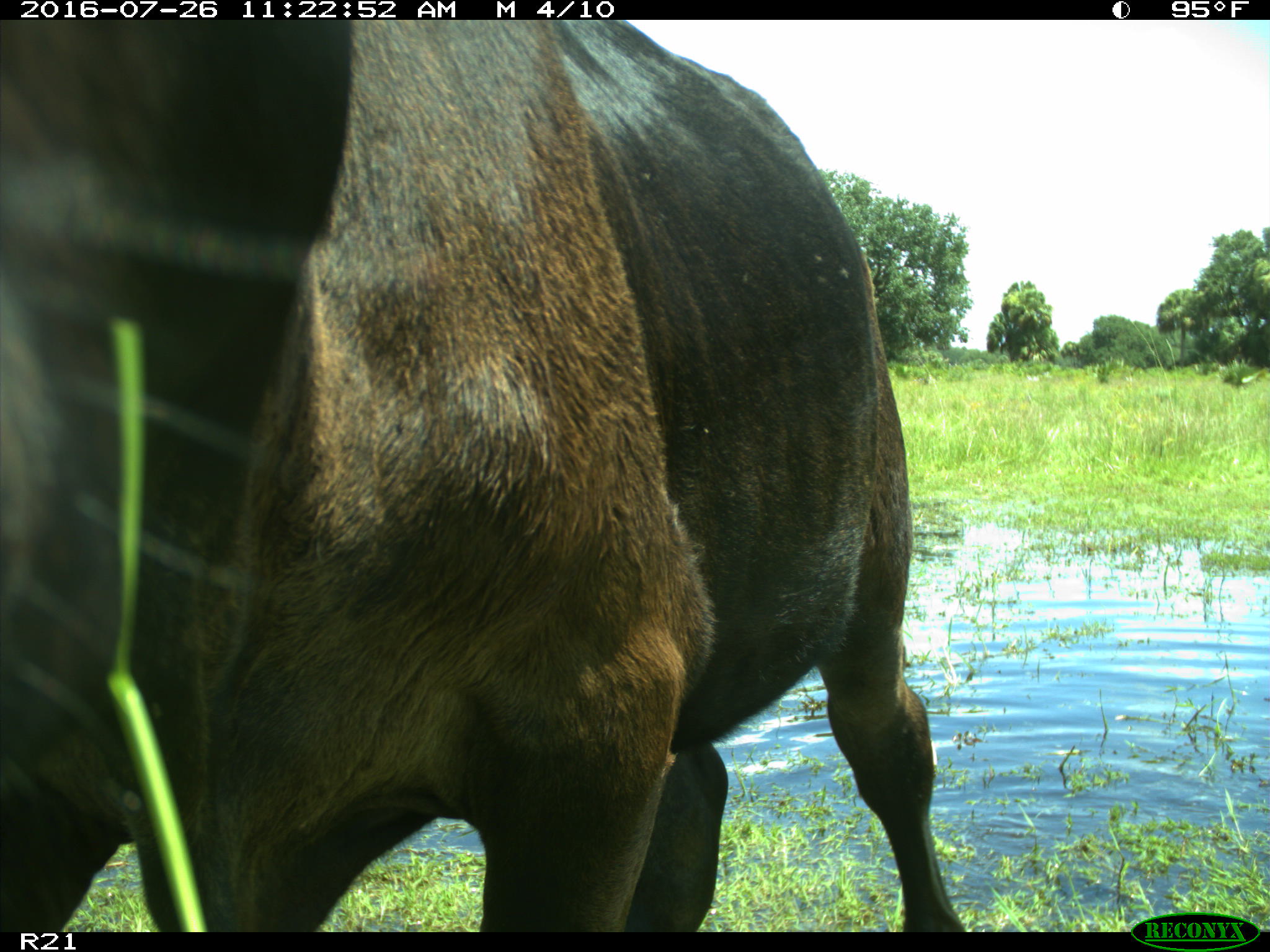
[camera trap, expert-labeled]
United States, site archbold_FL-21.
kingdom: Animalia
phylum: Chordata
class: Mammalia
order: Artiodactyla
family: Bovidae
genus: Bos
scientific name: Bos taurus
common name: domestic cow